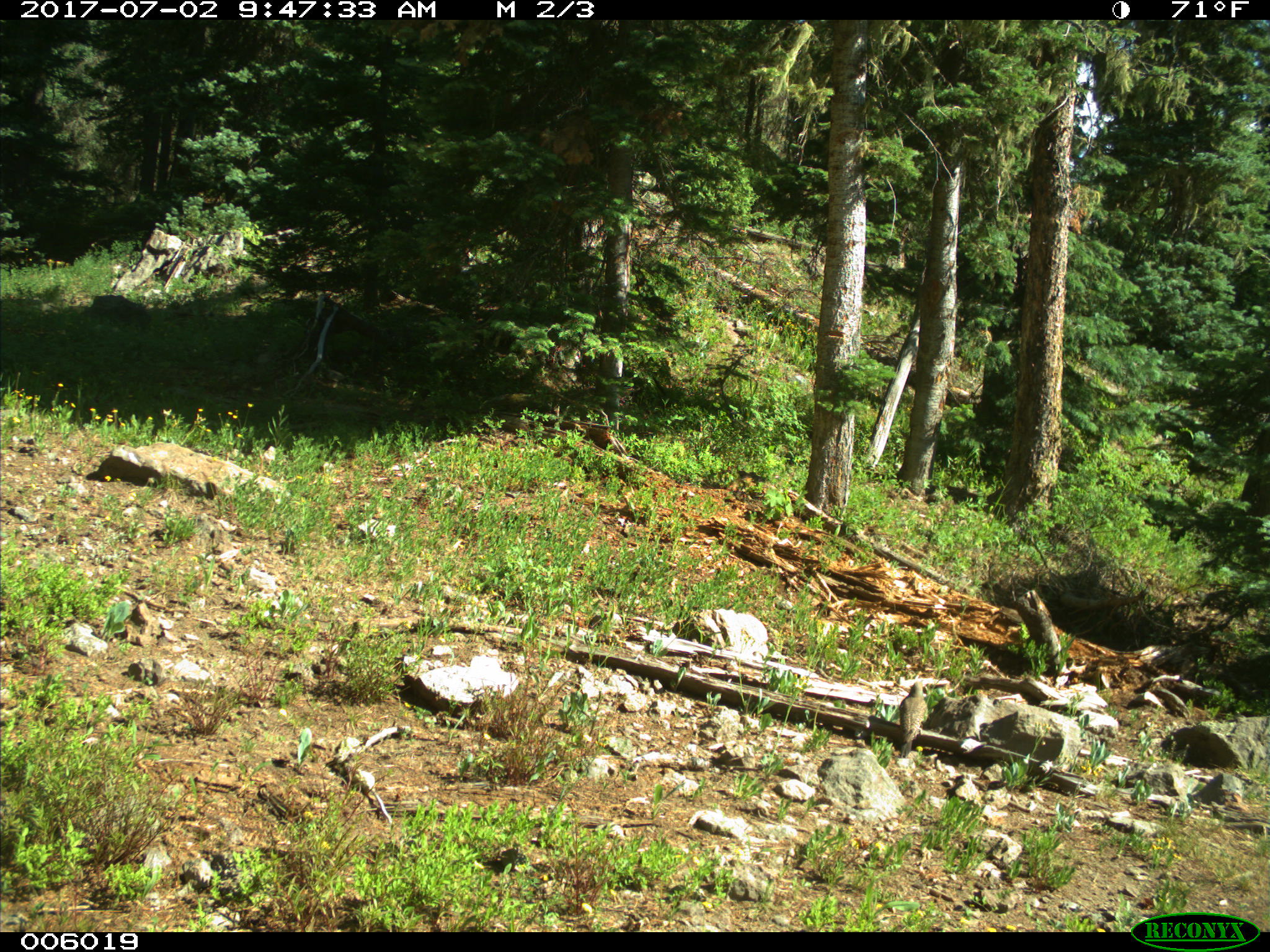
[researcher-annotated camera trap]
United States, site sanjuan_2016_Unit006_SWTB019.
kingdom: Animalia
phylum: Chordata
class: Aves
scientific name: Aves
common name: birds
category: unidentified bird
Unidentified bird (birds) (Aves).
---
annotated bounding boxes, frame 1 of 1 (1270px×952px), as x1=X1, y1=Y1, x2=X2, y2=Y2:
animal: x1=899, y1=681, x2=927, y2=759